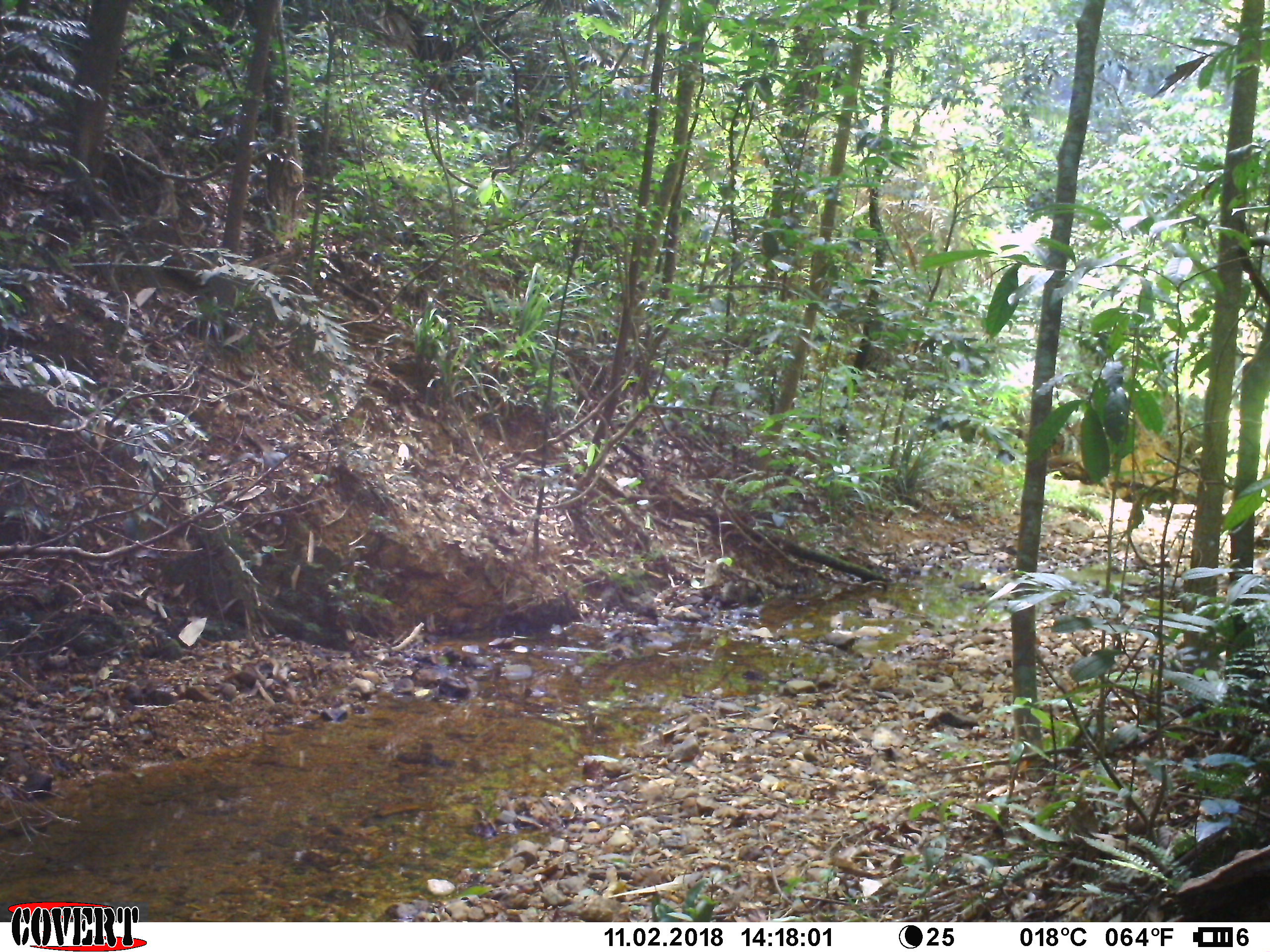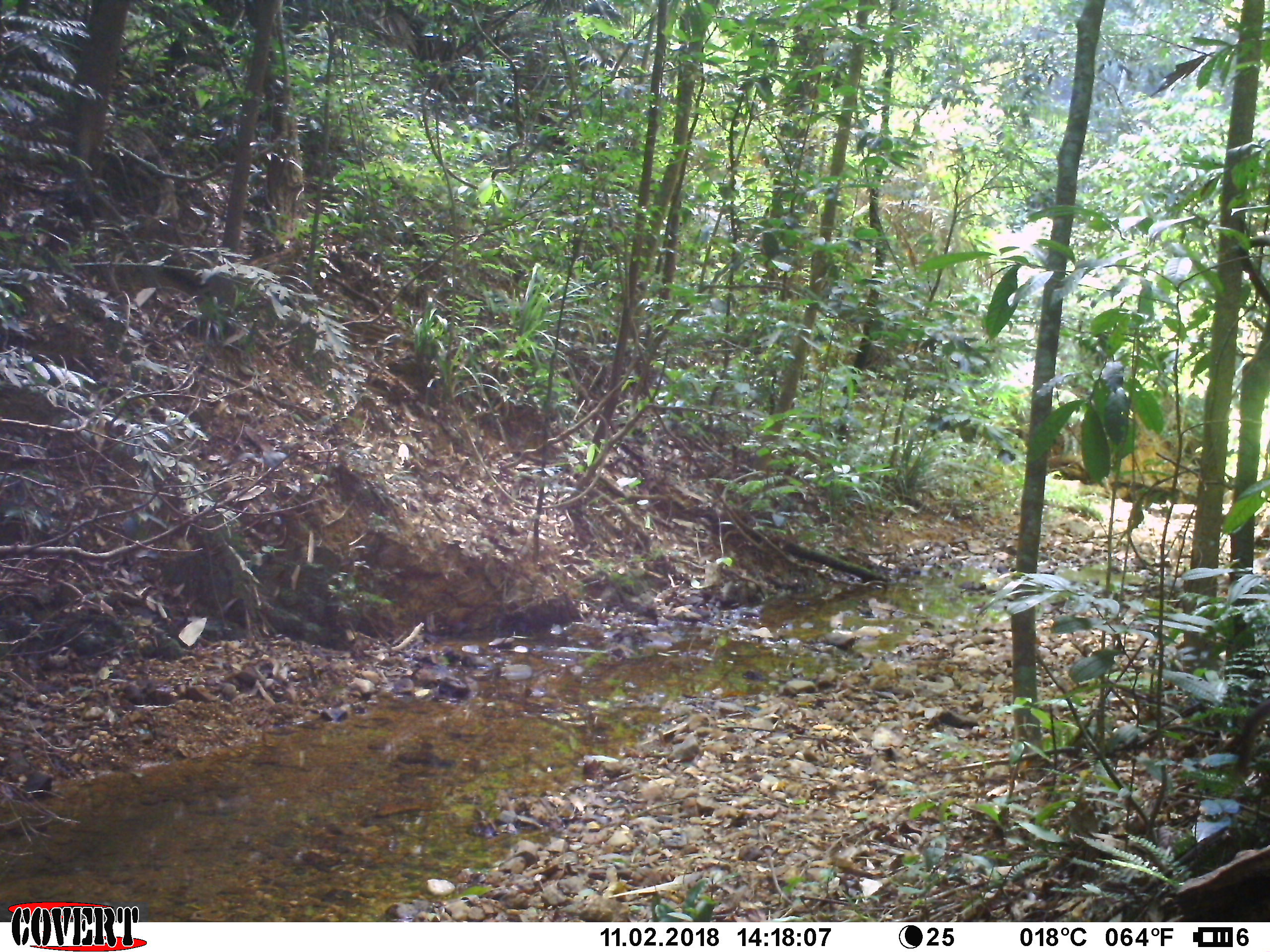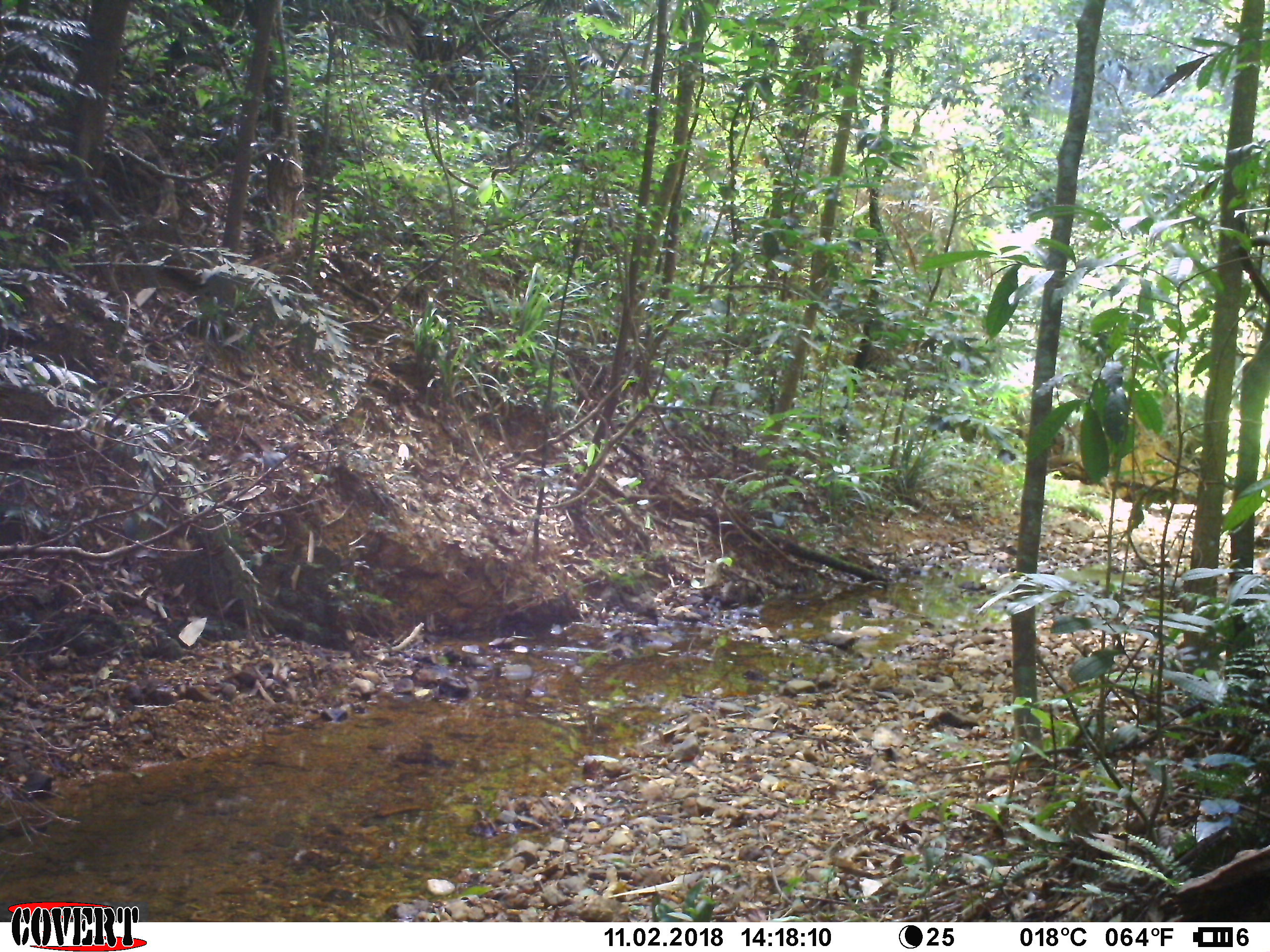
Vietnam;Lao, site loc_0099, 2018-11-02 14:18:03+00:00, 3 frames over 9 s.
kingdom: Animalia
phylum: Chordata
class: Mammalia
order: Primates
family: Cercopithecidae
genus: Macaca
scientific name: Macaca nemestrina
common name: pig-tailed macaque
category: pig tailed macaque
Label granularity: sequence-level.